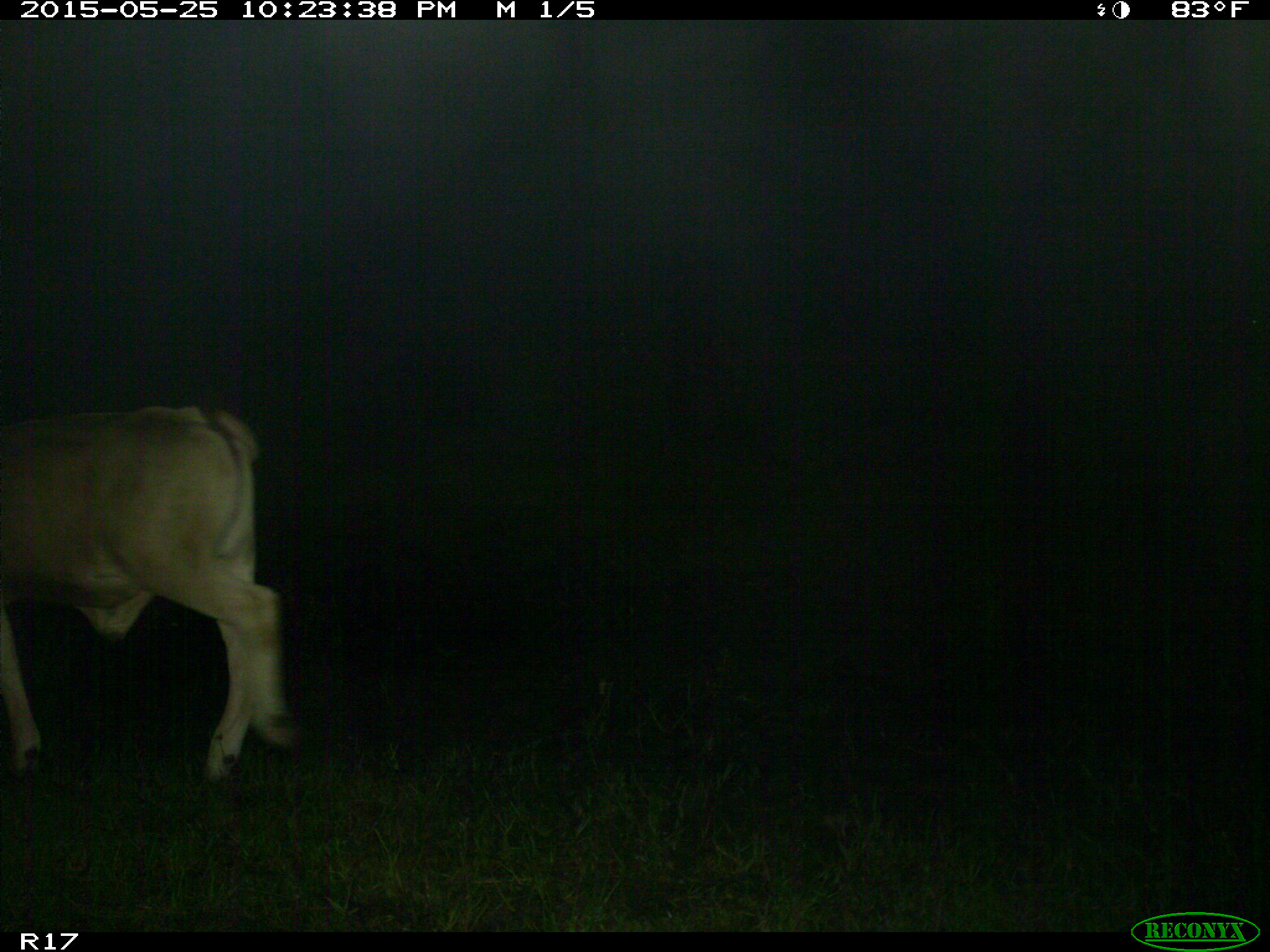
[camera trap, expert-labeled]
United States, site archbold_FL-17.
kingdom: Animalia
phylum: Chordata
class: Mammalia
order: Artiodactyla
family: Bovidae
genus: Bos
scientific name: Bos taurus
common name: domestic cow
Bos taurus (domestic cow).